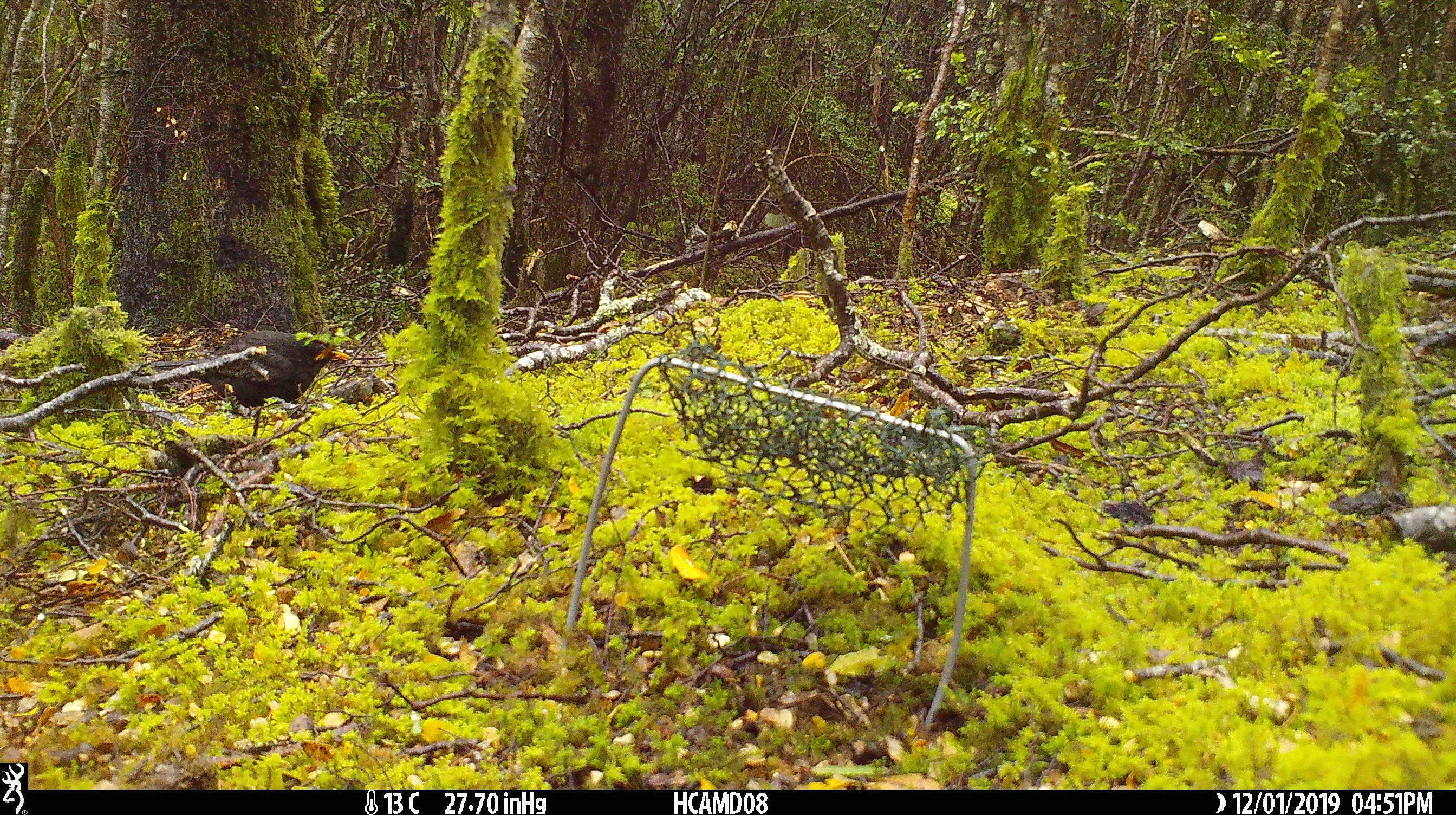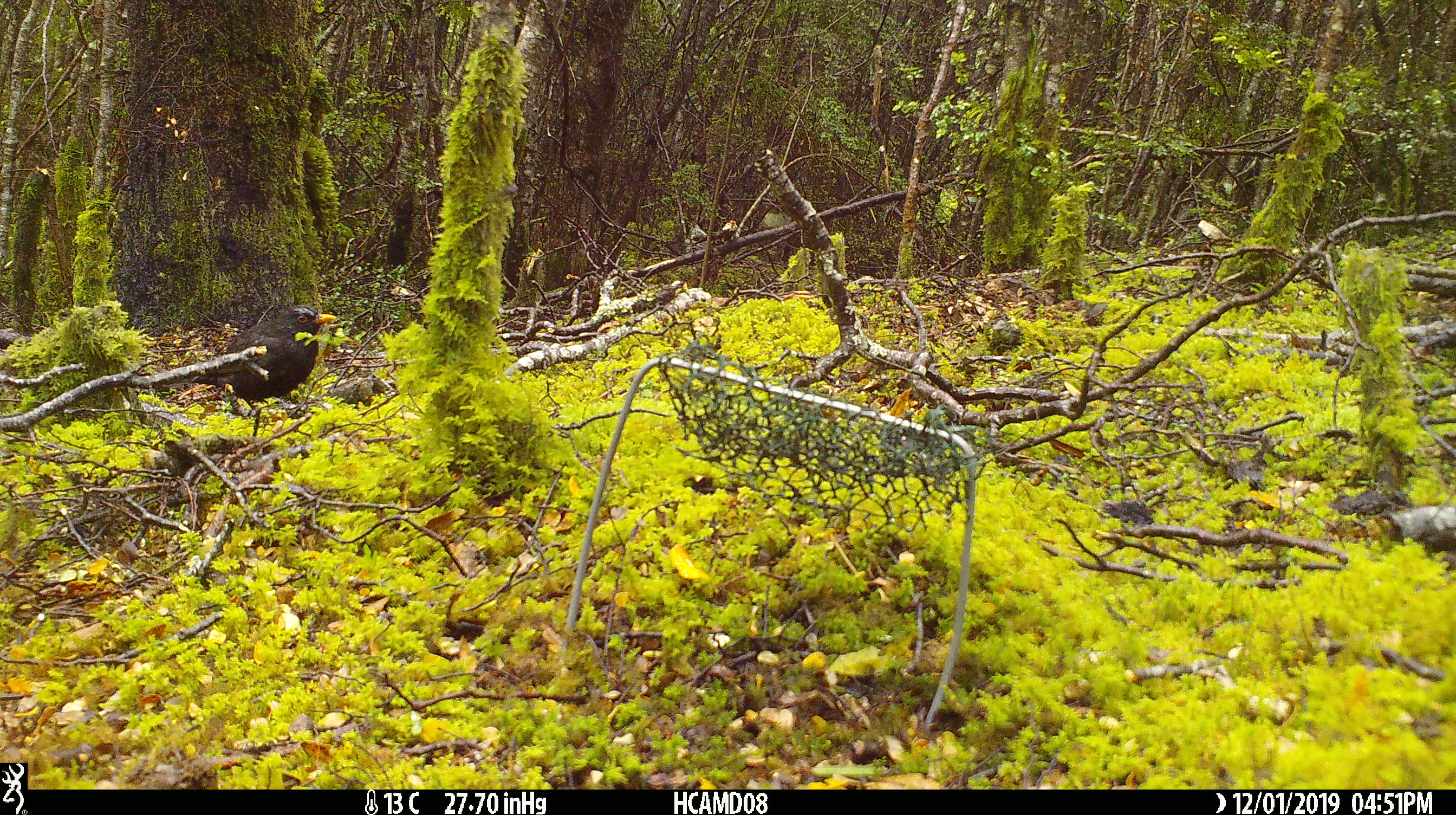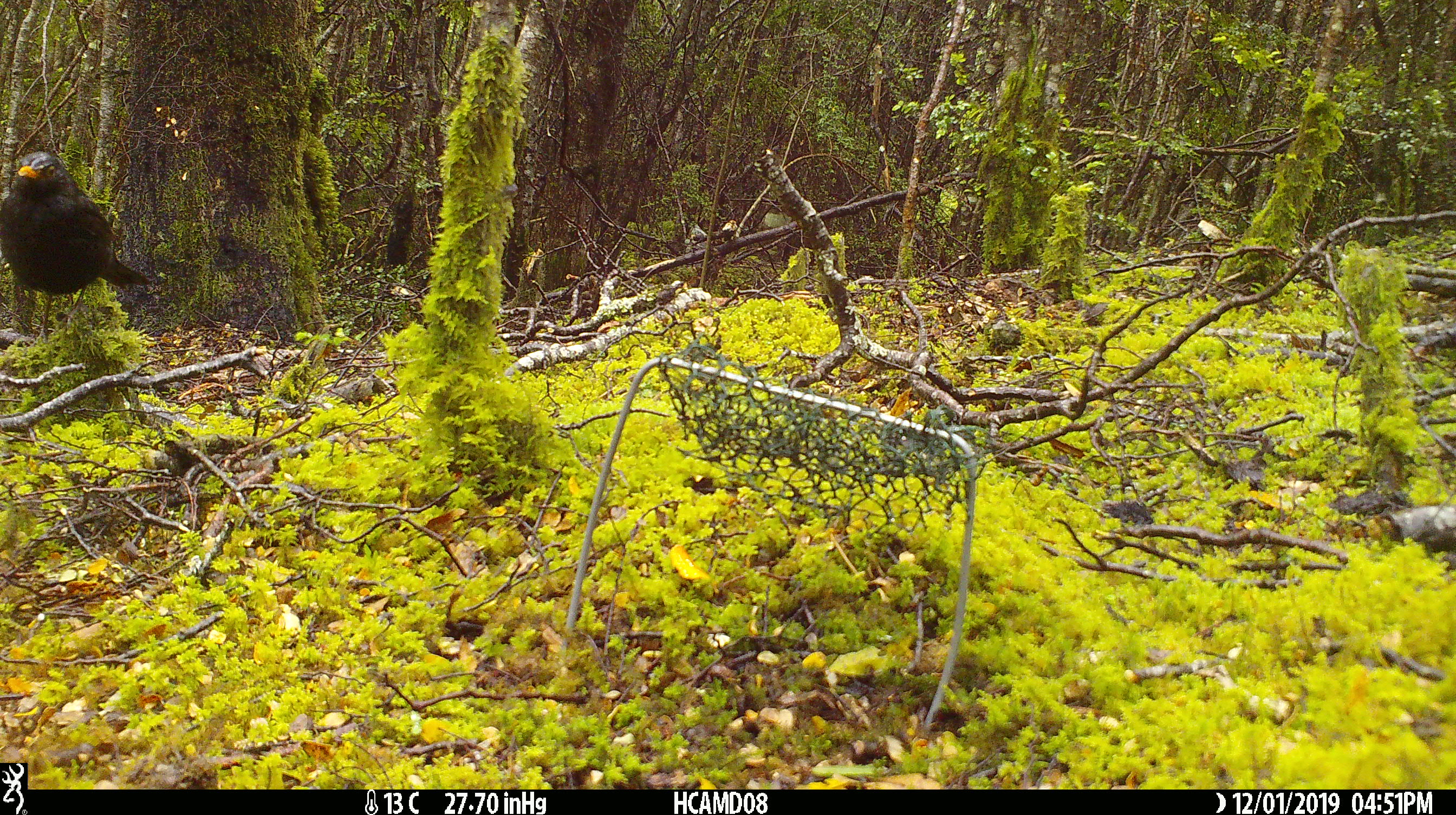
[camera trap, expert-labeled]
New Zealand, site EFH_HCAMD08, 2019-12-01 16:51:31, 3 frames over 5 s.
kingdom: Animalia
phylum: Chordata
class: Aves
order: Passeriformes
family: Turdidae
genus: Turdus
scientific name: Turdus merula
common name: eurasian blackbird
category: blackbird